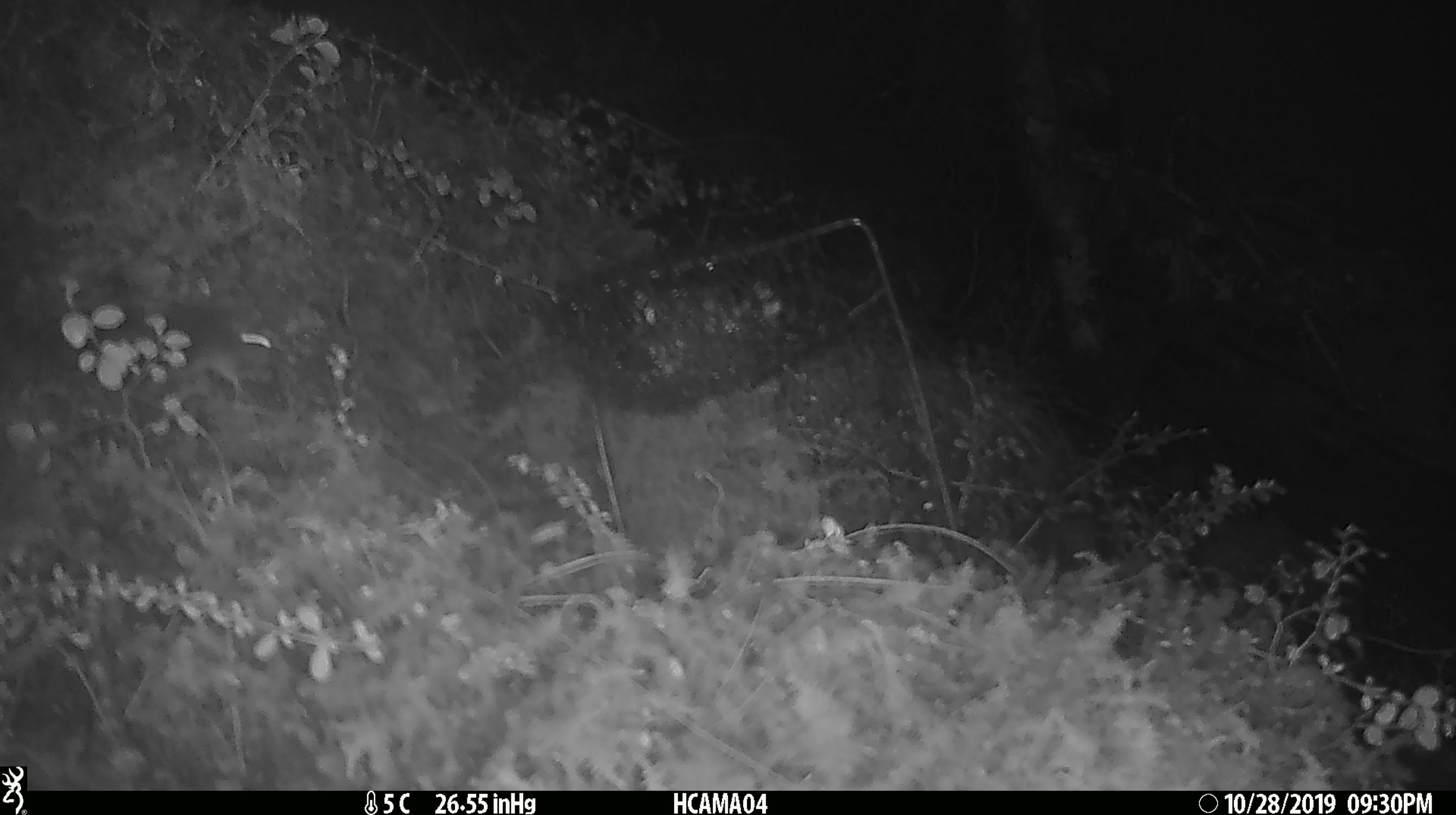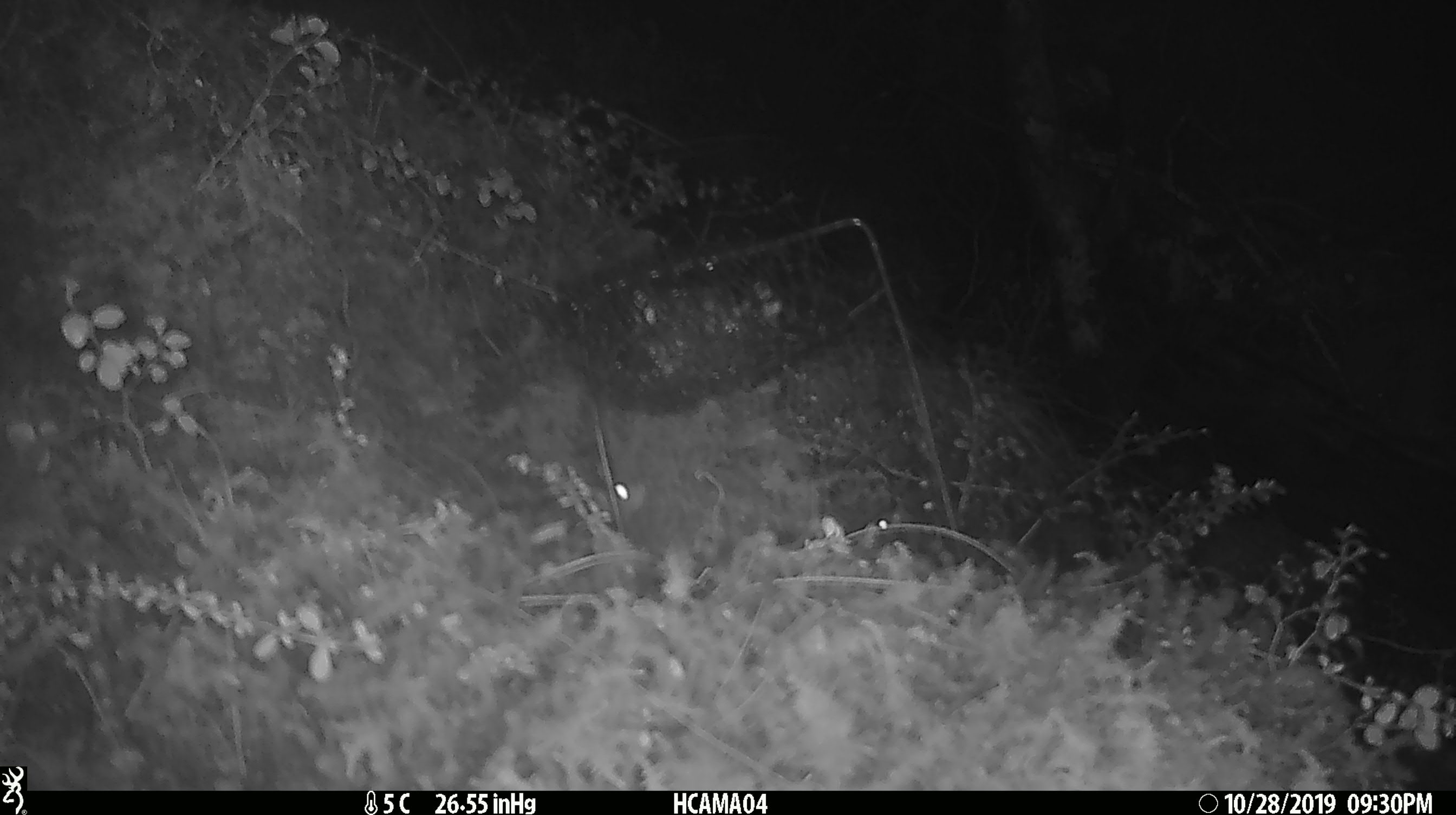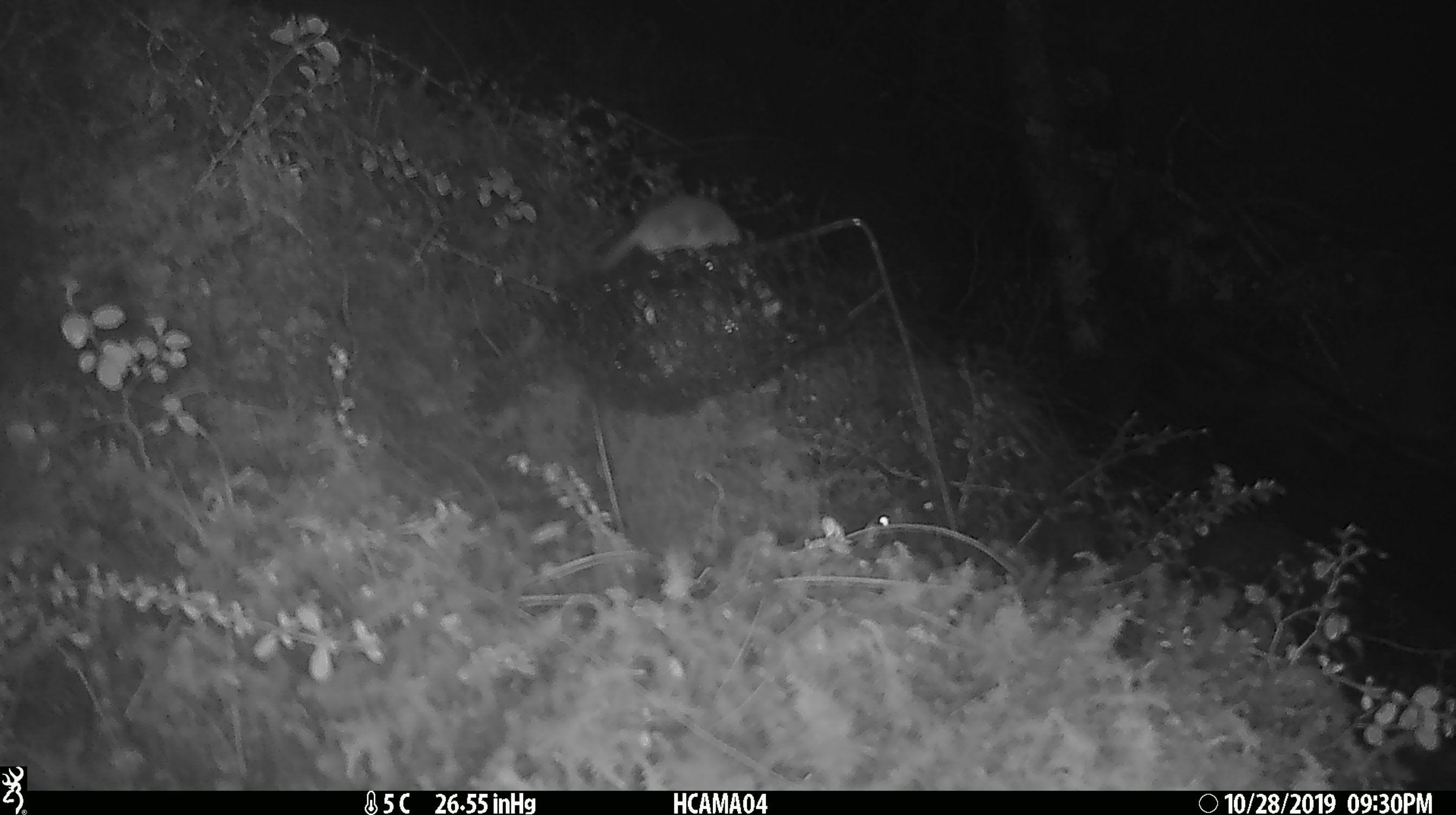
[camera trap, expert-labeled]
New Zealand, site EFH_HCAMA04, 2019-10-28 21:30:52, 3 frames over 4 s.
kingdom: Animalia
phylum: Chordata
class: Mammalia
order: Rodentia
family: Muridae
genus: Mus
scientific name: Mus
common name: mouse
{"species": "mouse (Mus)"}